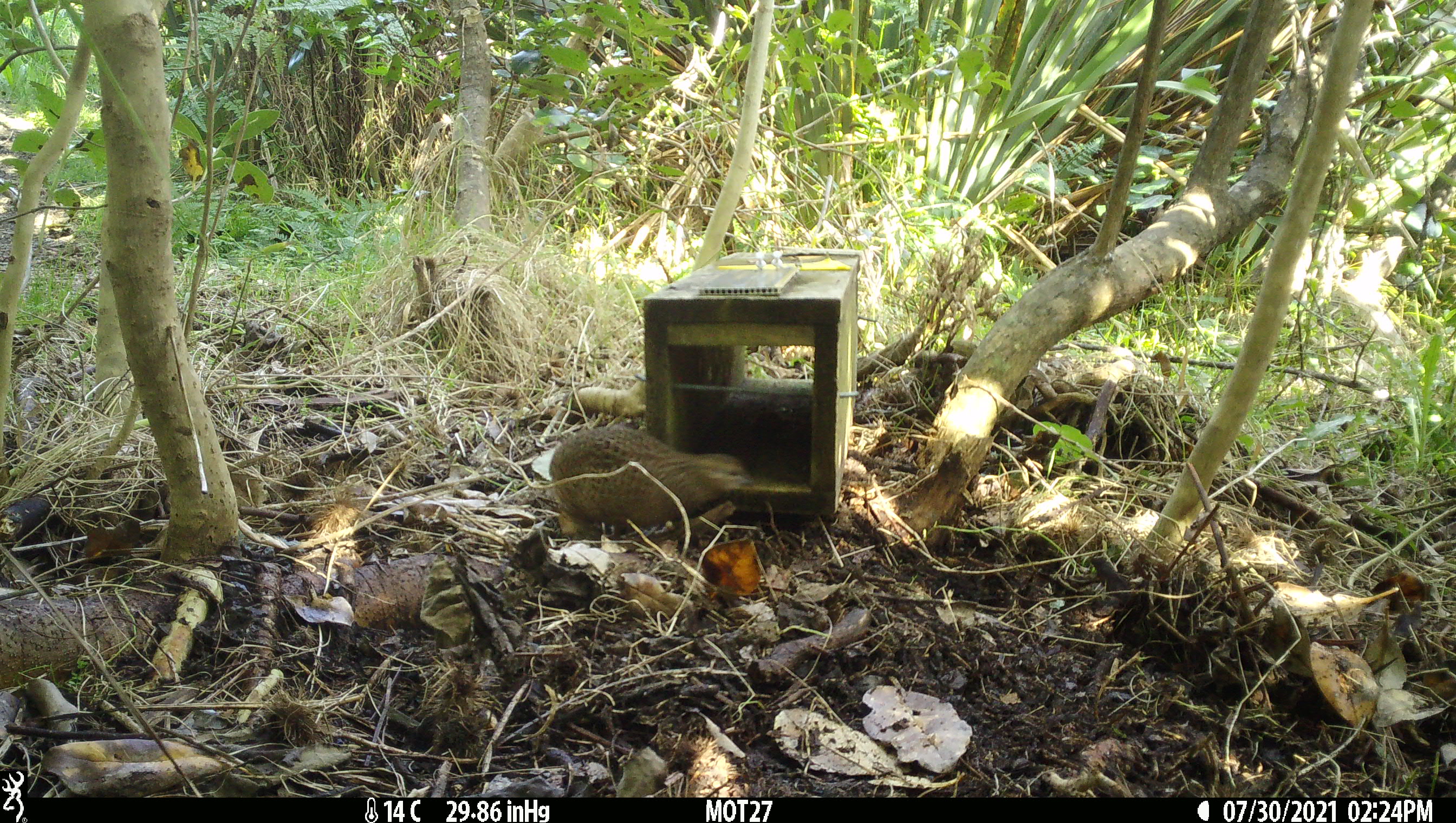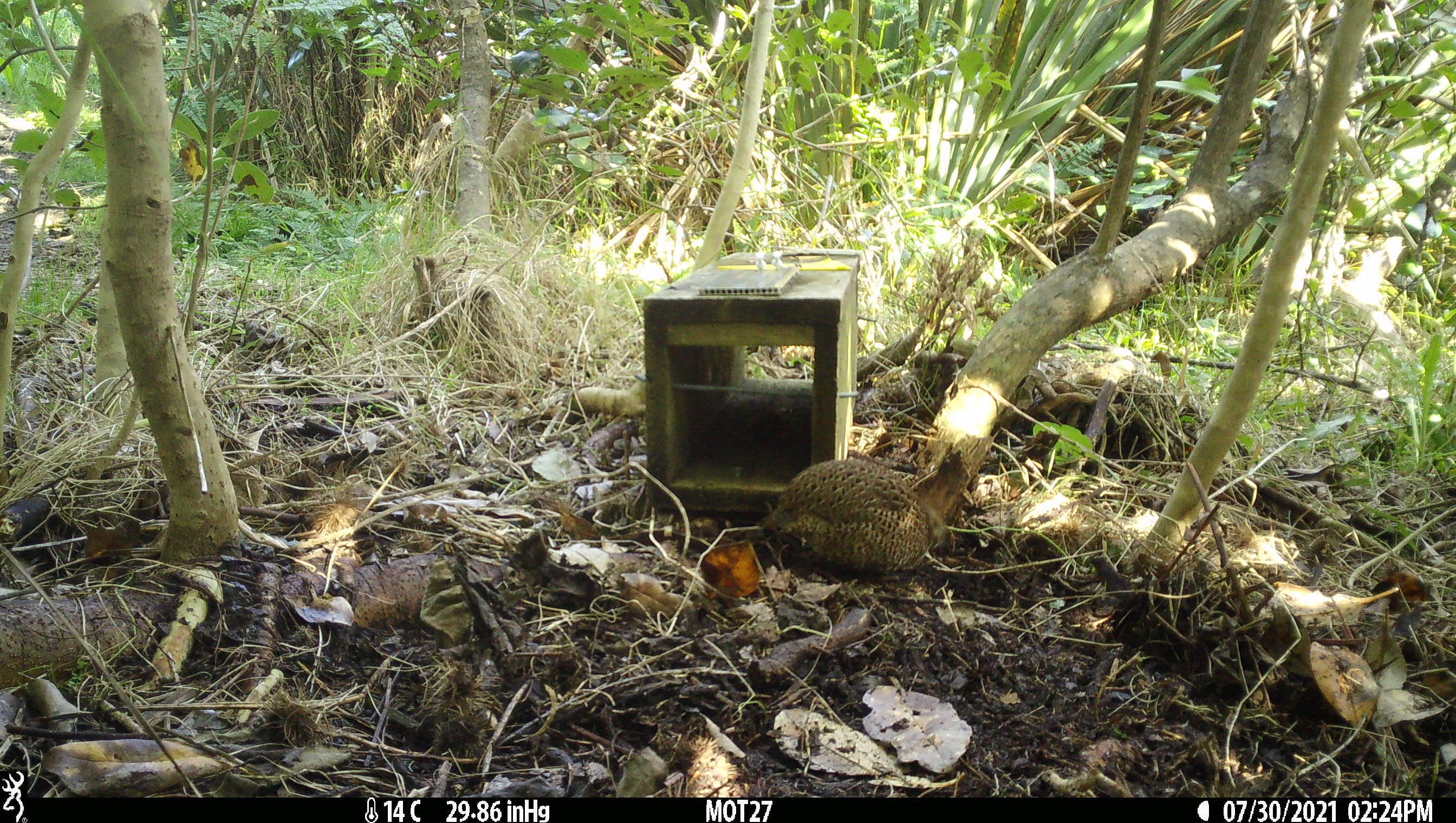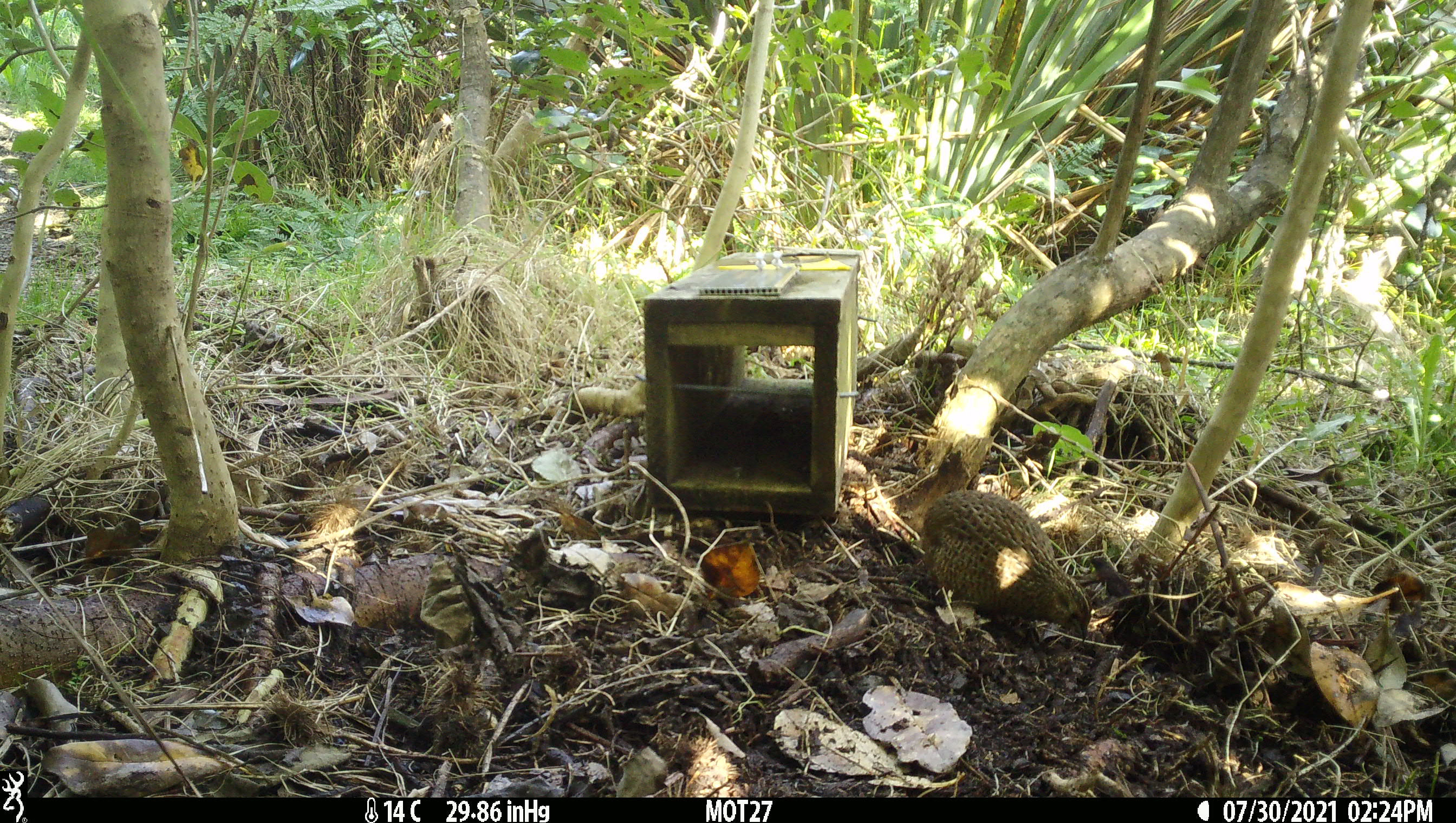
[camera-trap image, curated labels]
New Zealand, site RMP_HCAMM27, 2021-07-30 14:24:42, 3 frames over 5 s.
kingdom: Animalia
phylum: Chordata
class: Aves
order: Galliformes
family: Phasianidae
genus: Synoicus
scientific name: Synoicus ypsilophorus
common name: brown quail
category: quail brown